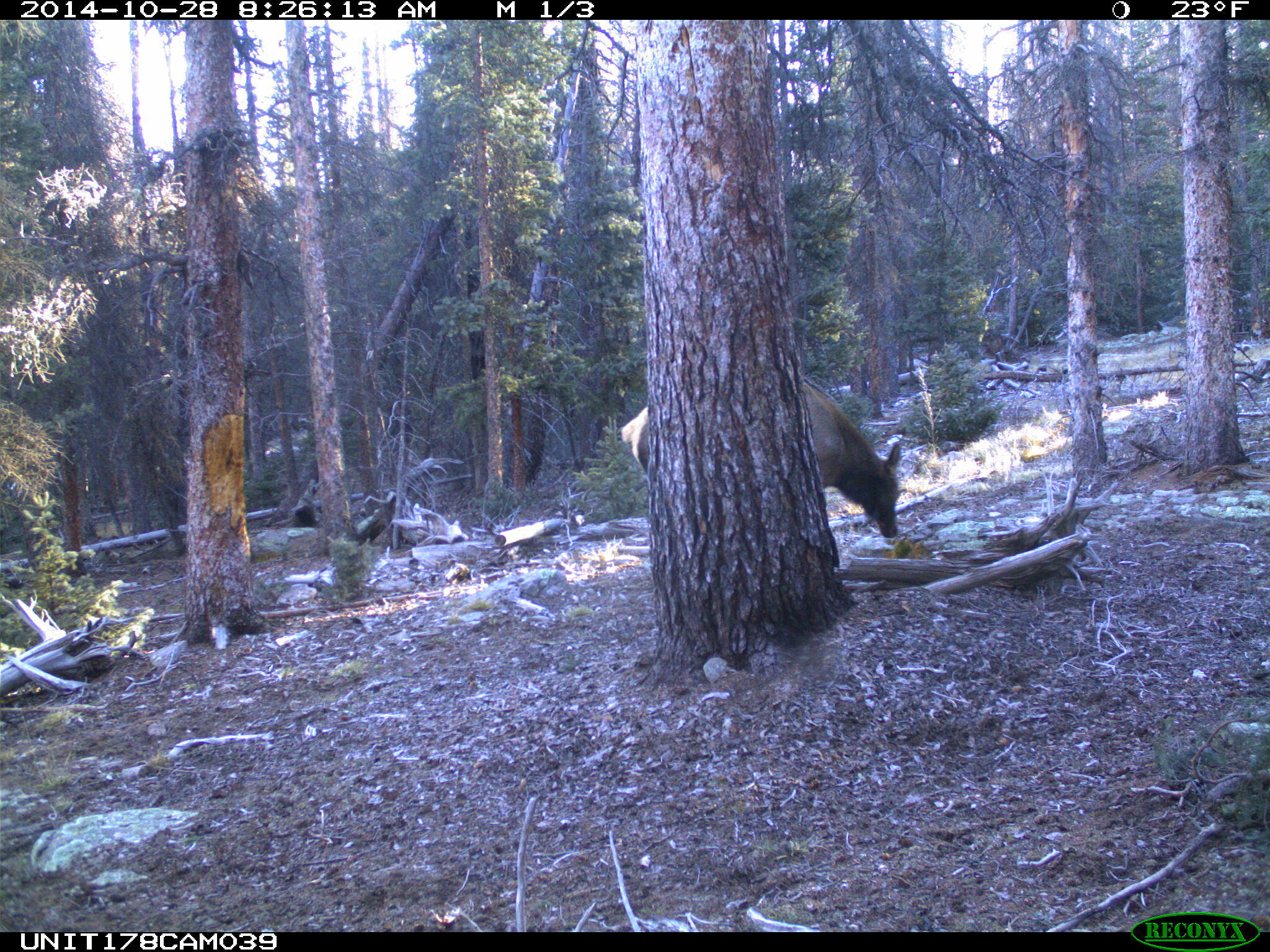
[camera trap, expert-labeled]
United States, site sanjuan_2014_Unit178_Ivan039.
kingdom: Animalia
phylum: Chordata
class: Mammalia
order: Artiodactyla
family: Cervidae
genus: Cervus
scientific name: Cervus elaphus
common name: red deer